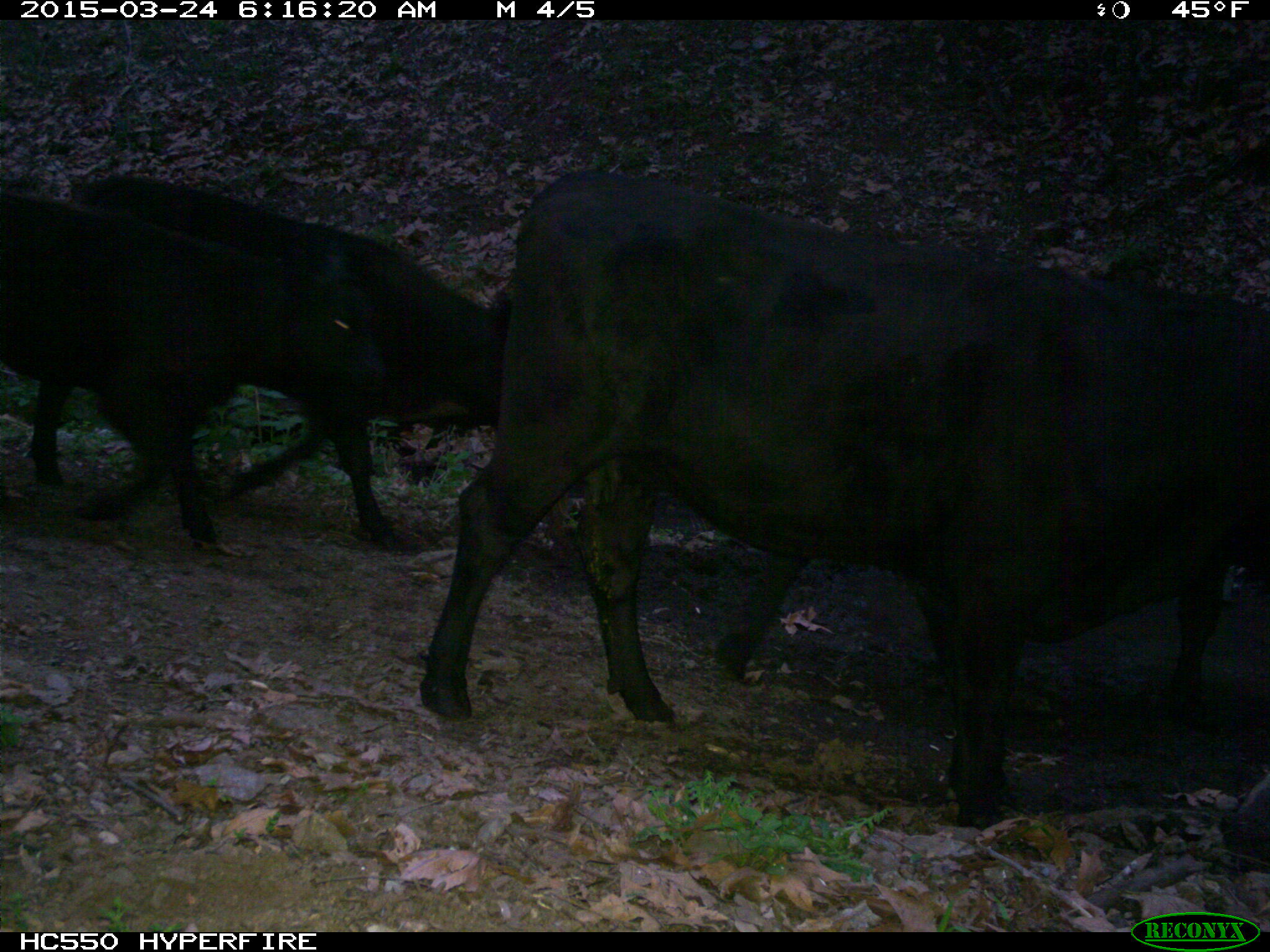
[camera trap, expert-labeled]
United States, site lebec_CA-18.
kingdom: Animalia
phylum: Chordata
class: Mammalia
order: Artiodactyla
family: Bovidae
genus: Bos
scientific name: Bos taurus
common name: domestic cow